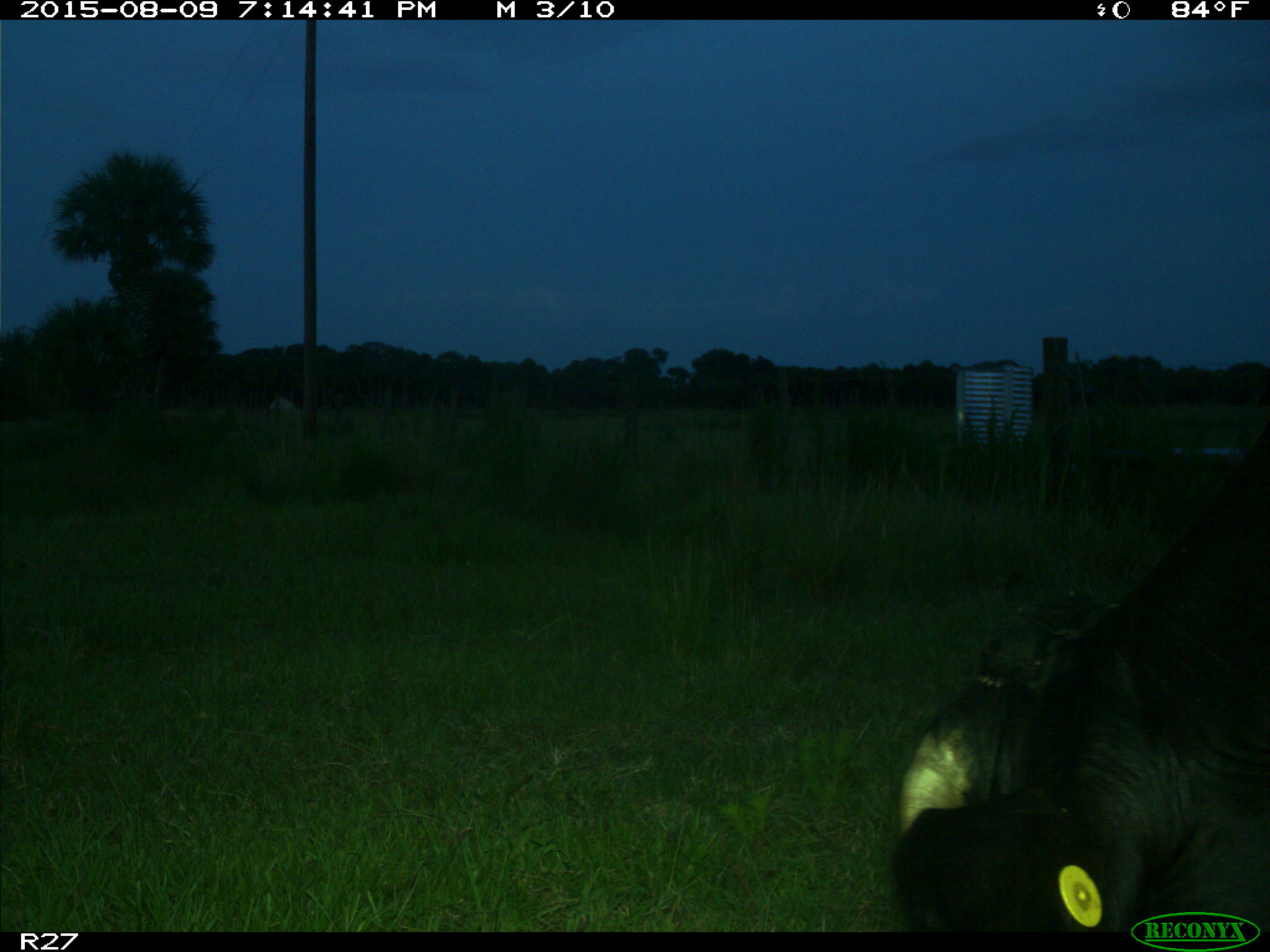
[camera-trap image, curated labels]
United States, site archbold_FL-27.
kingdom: Animalia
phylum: Chordata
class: Mammalia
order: Artiodactyla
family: Bovidae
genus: Bos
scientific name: Bos taurus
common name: domestic cow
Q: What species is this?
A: Bos taurus (domestic cow).